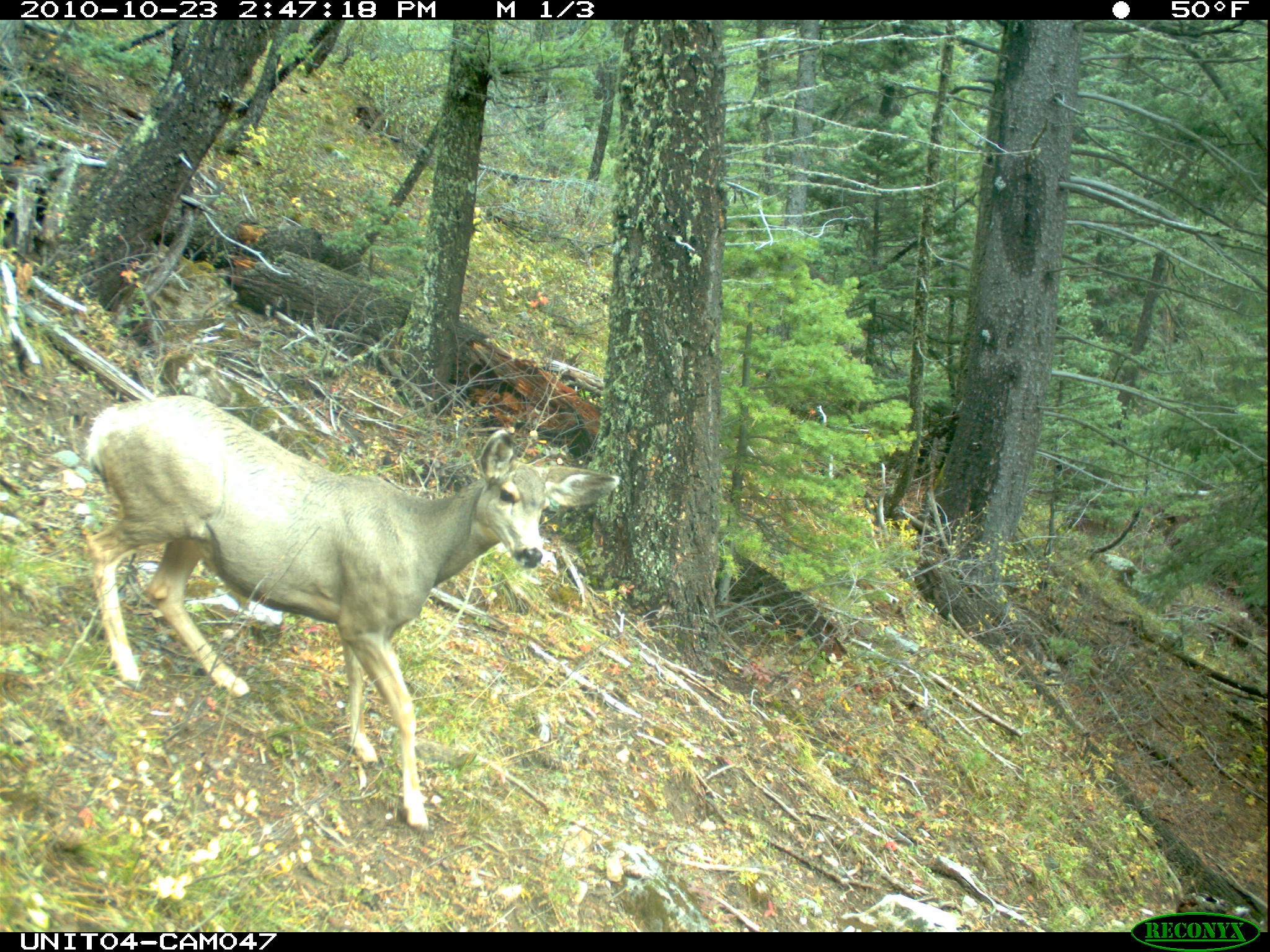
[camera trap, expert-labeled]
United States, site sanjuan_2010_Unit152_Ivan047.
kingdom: Animalia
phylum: Chordata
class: Mammalia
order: Artiodactyla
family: Cervidae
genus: Odocoileus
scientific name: Odocoileus hemionus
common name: mule deer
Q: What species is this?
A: Odocoileus hemionus (mule deer).